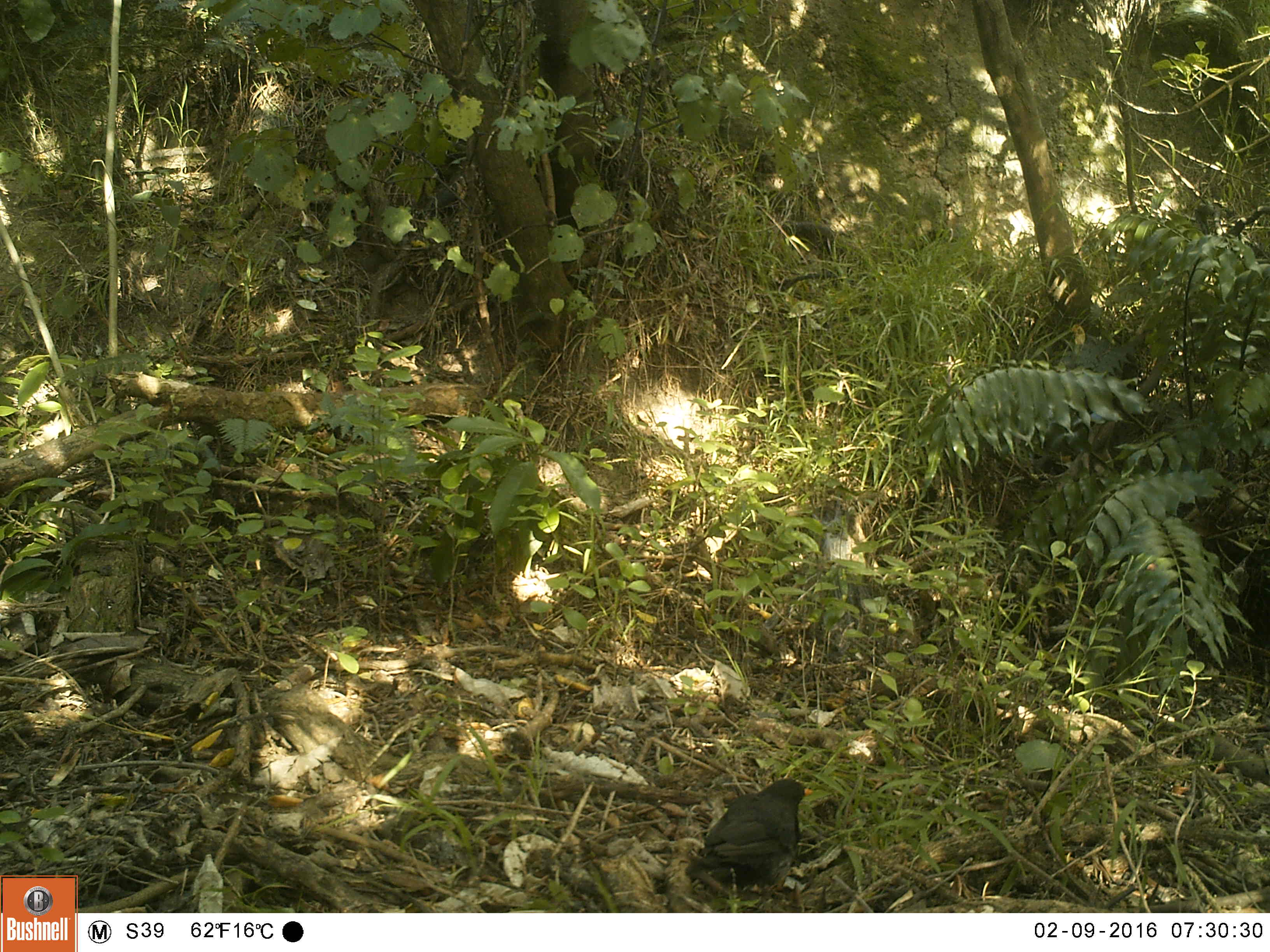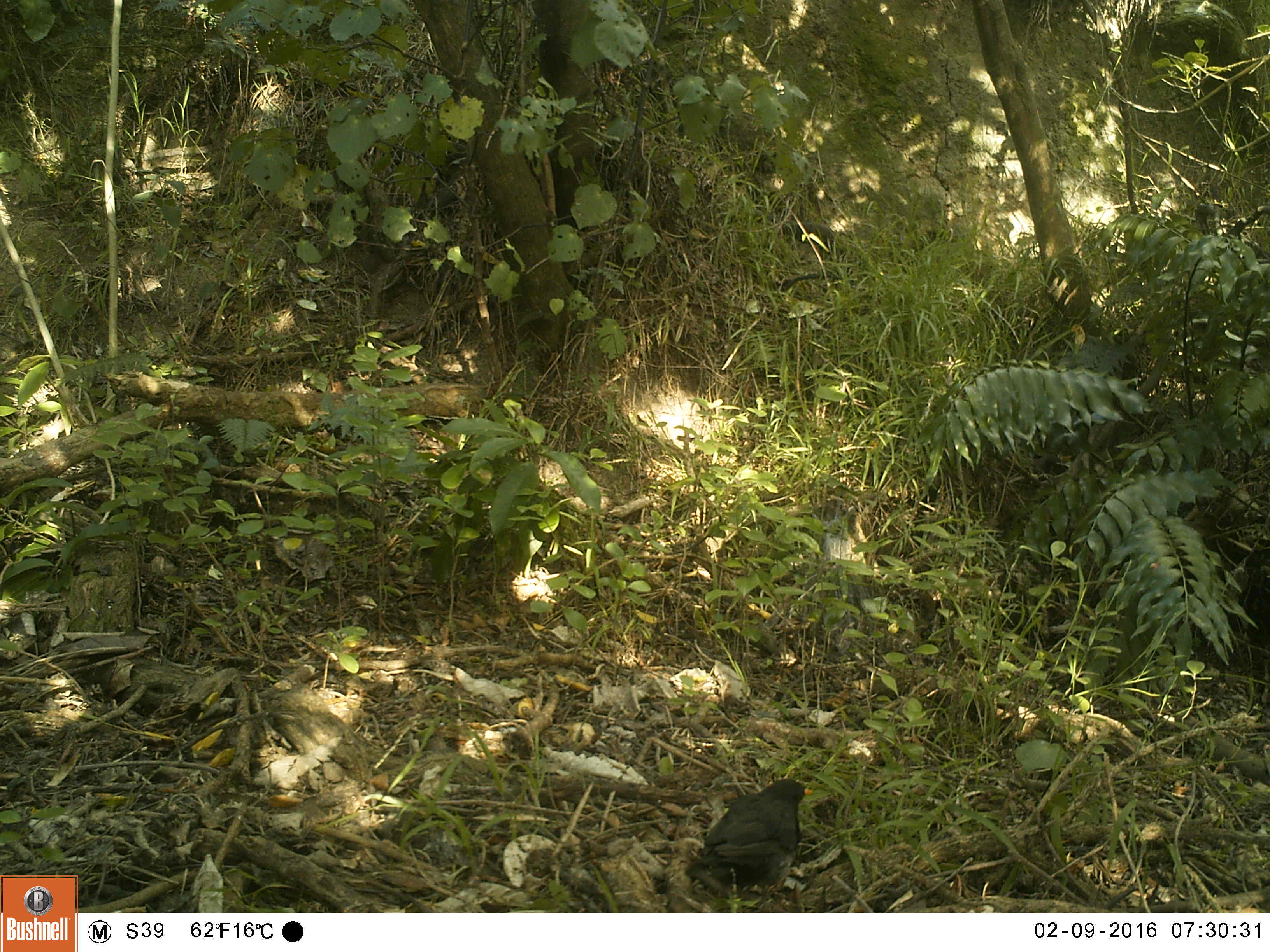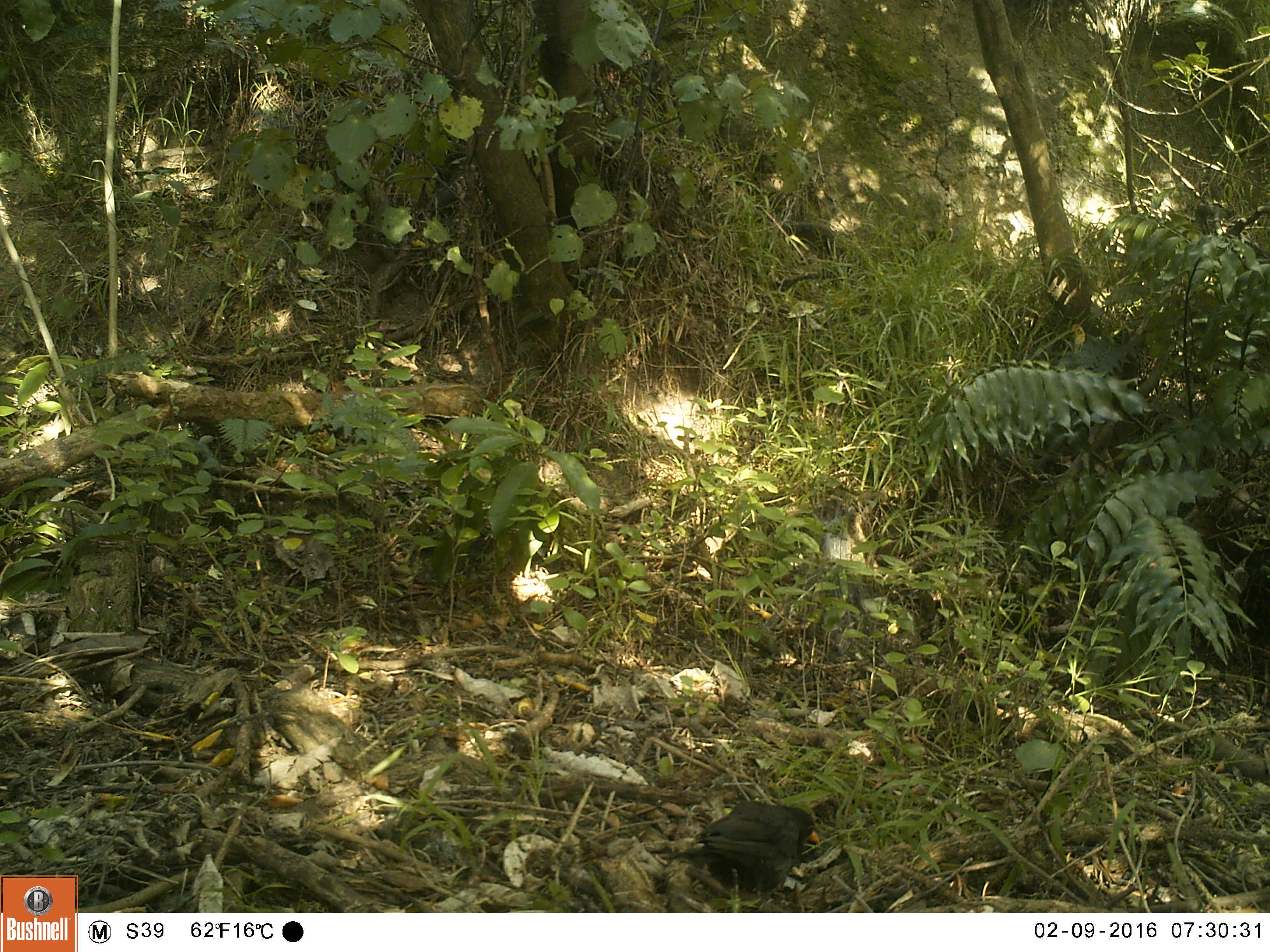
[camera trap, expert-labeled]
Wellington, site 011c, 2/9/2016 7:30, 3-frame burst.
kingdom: Animalia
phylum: Chordata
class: Aves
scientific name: Aves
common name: bird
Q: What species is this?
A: Bird (Aves).